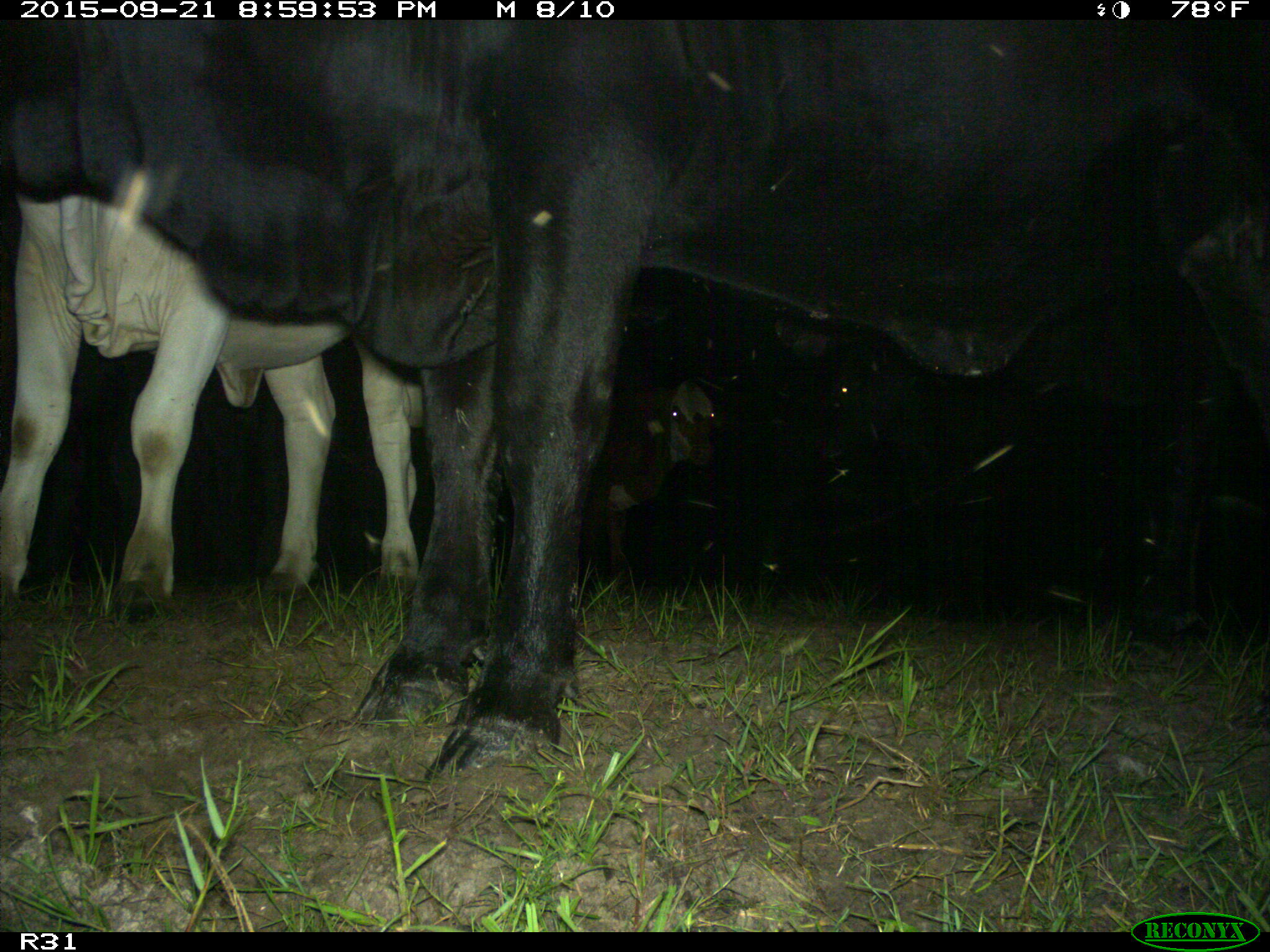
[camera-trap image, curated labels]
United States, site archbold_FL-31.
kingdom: Animalia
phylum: Chordata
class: Mammalia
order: Artiodactyla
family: Bovidae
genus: Bos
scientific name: Bos taurus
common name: domestic cow